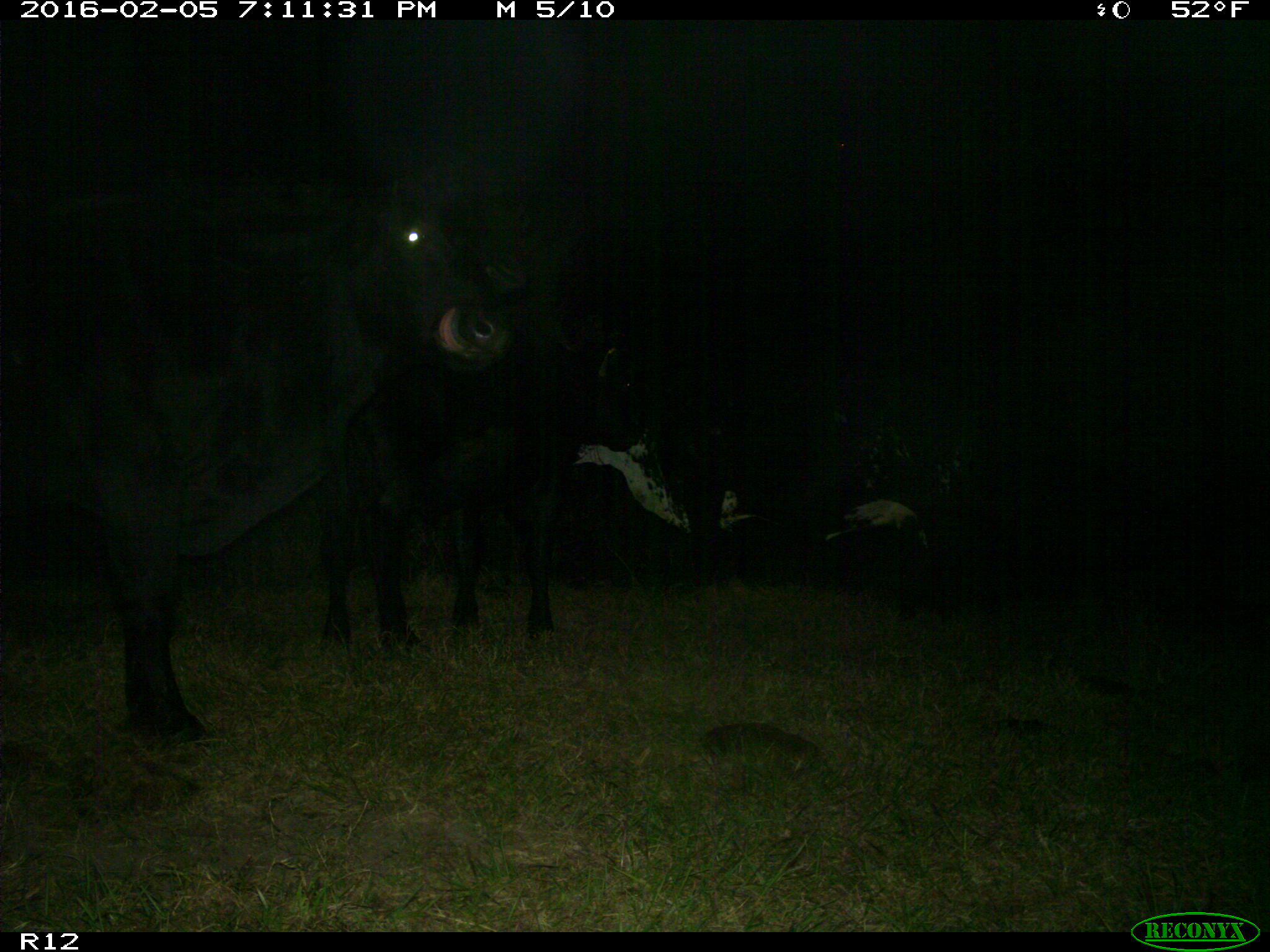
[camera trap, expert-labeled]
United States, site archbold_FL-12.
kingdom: Animalia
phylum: Chordata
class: Mammalia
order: Artiodactyla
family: Bovidae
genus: Bos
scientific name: Bos taurus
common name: domestic cow